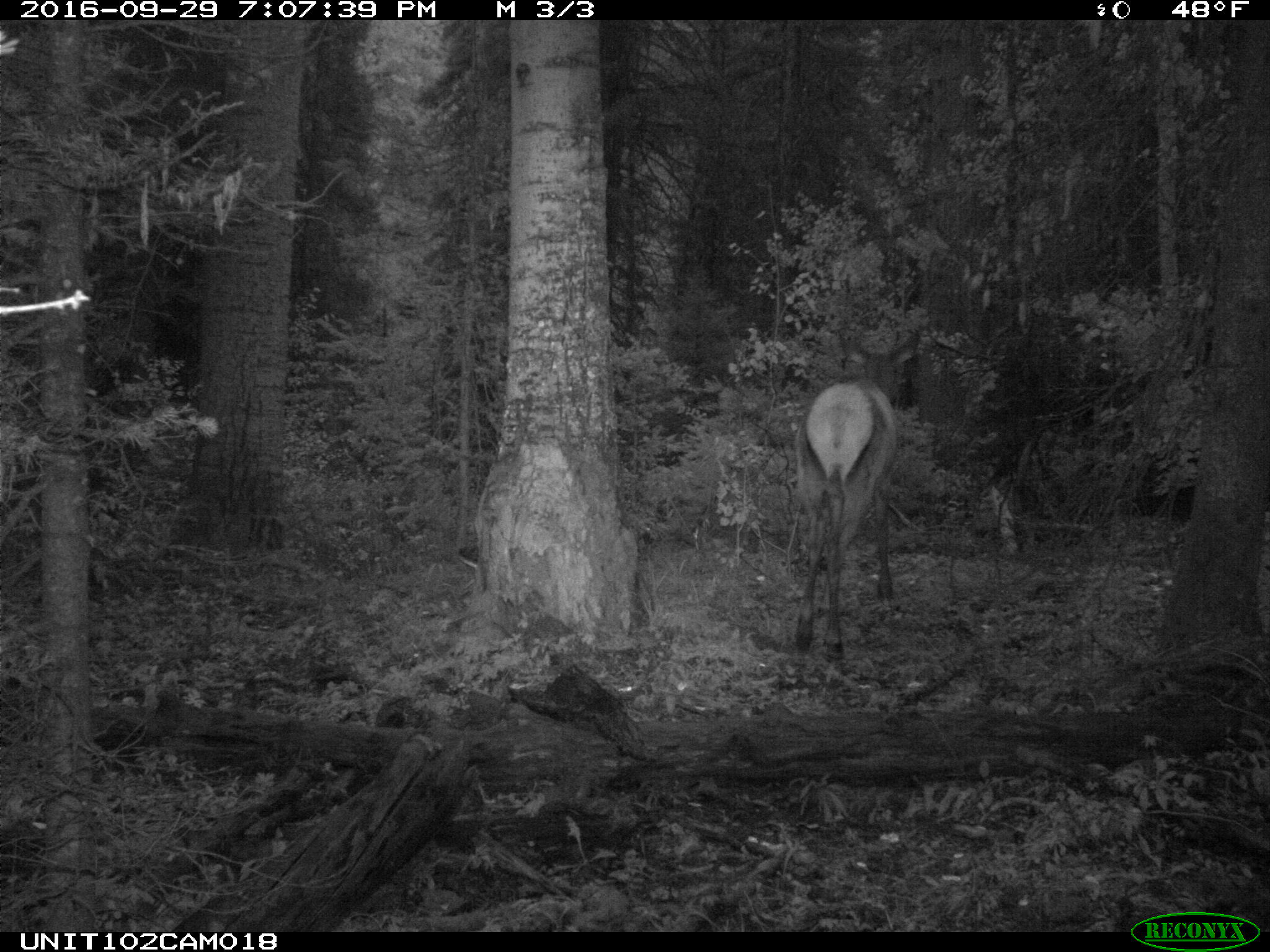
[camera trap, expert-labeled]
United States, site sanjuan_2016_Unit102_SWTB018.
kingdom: Animalia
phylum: Chordata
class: Mammalia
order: Artiodactyla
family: Cervidae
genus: Cervus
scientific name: Cervus elaphus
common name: red deer